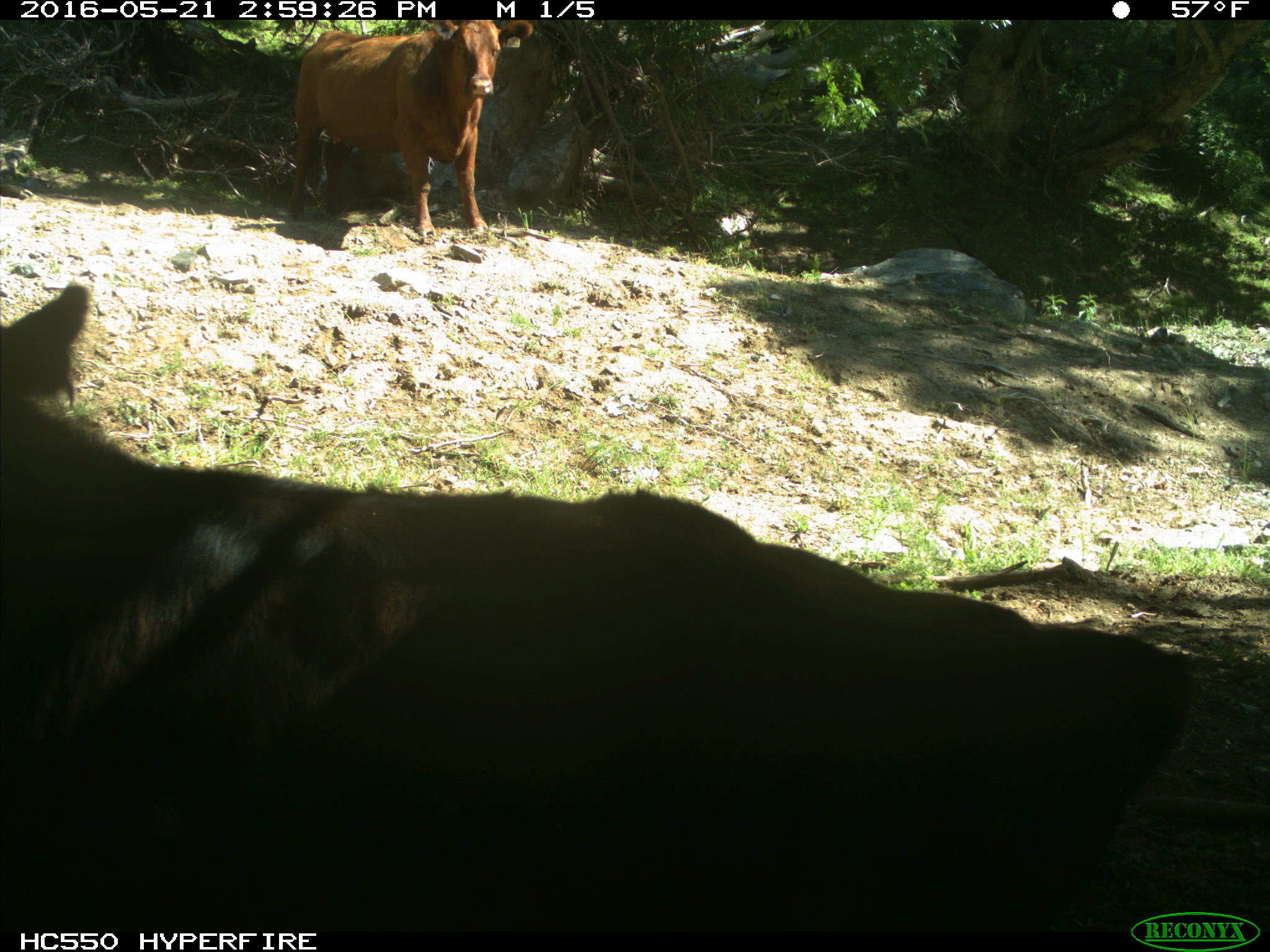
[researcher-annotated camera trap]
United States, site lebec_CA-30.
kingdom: Animalia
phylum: Chordata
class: Mammalia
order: Artiodactyla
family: Bovidae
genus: Bos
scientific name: Bos taurus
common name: domestic cow